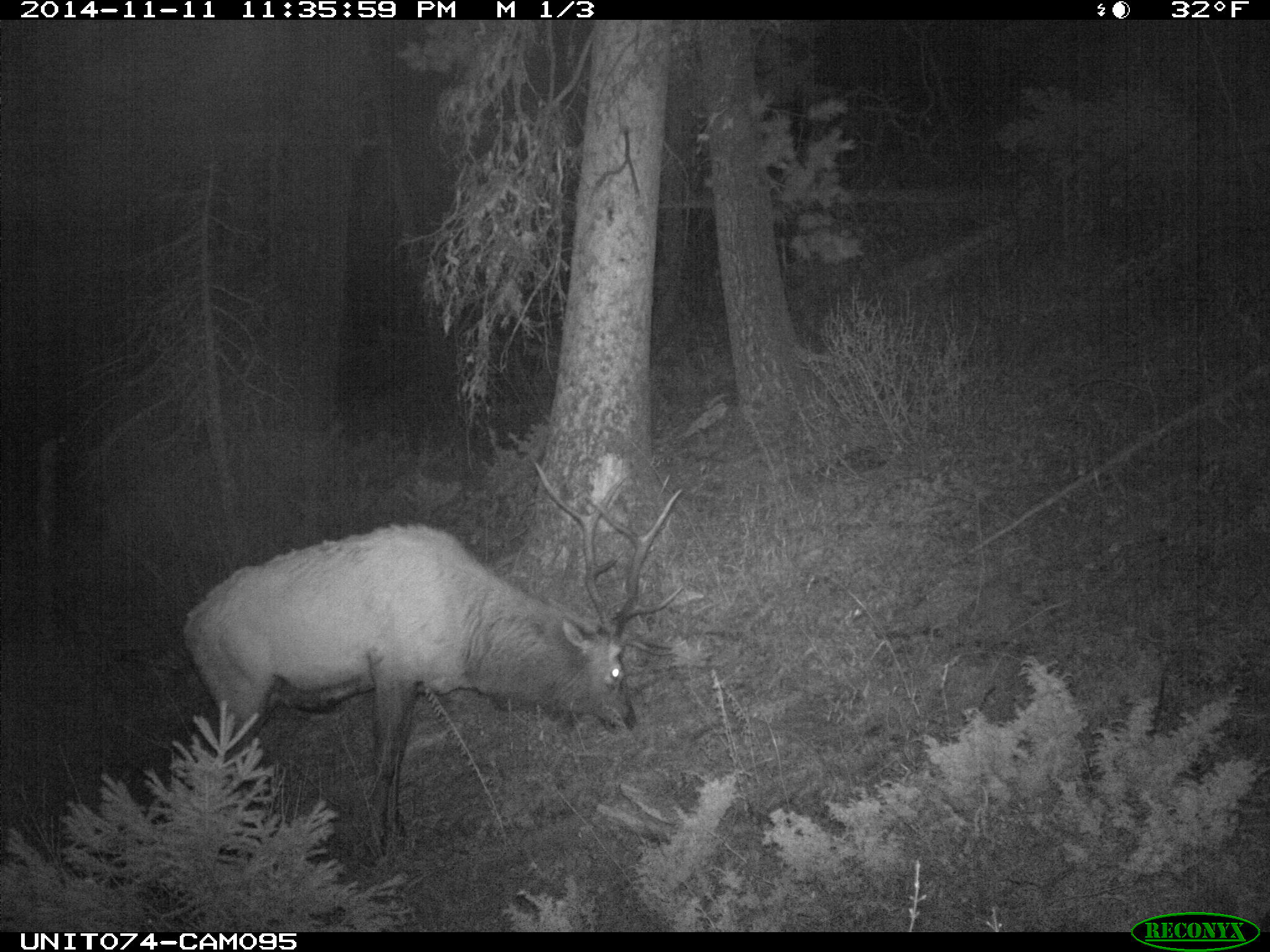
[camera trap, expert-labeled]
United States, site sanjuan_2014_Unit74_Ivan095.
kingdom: Animalia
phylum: Chordata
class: Mammalia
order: Artiodactyla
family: Cervidae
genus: Cervus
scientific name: Cervus elaphus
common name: red deer